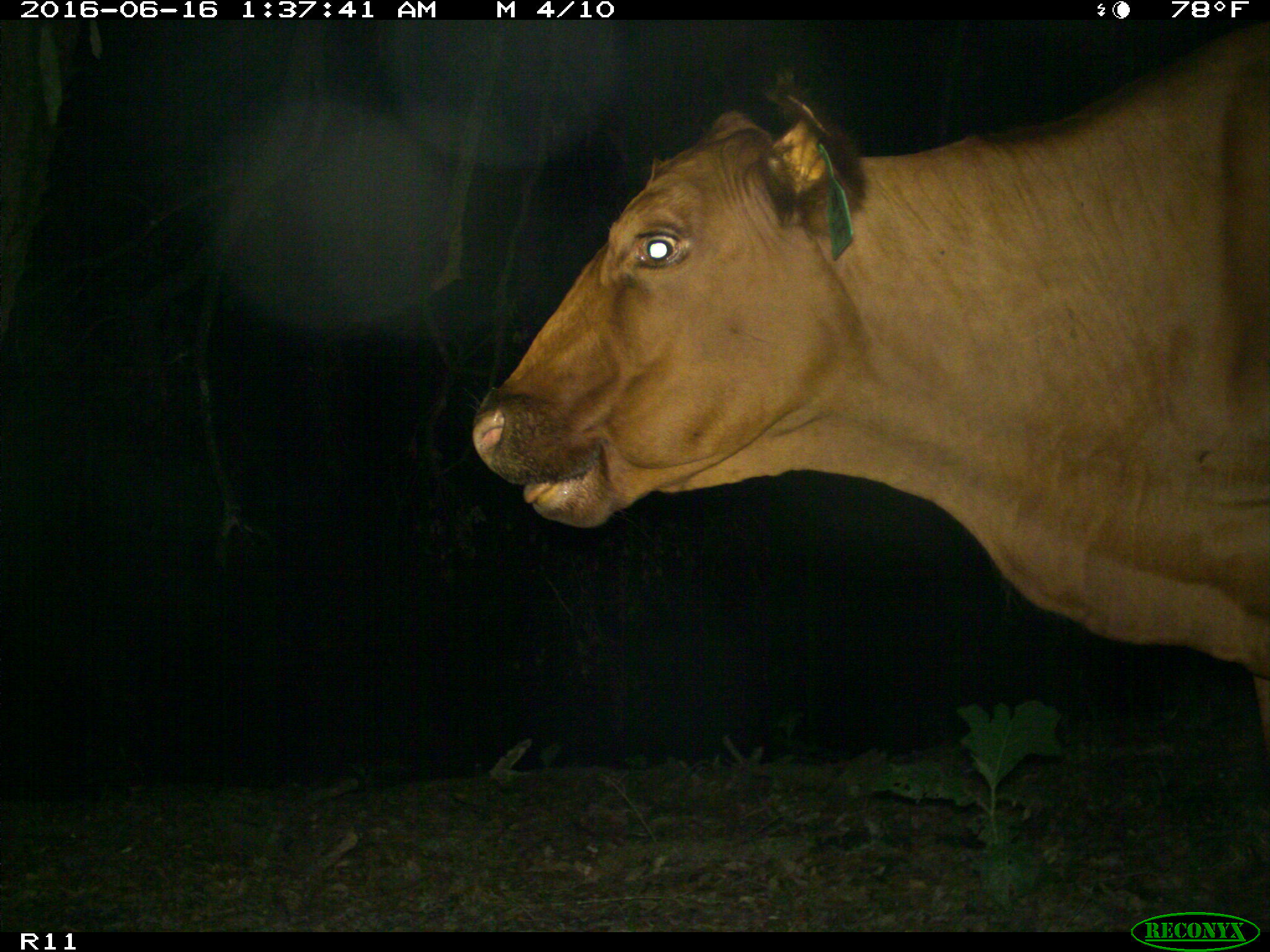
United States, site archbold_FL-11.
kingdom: Animalia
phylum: Chordata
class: Mammalia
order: Artiodactyla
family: Bovidae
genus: Bos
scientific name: Bos taurus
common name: domestic cow